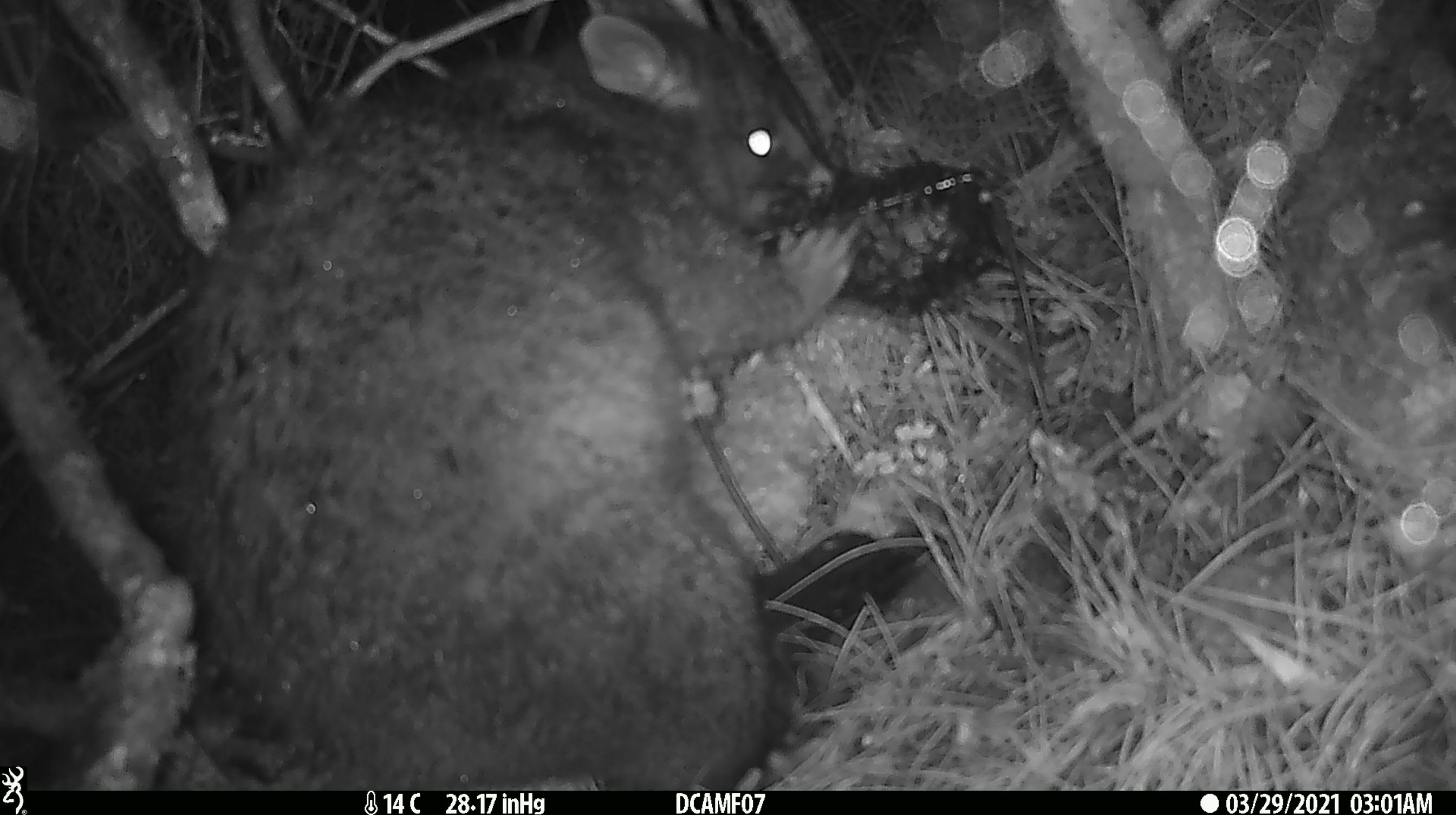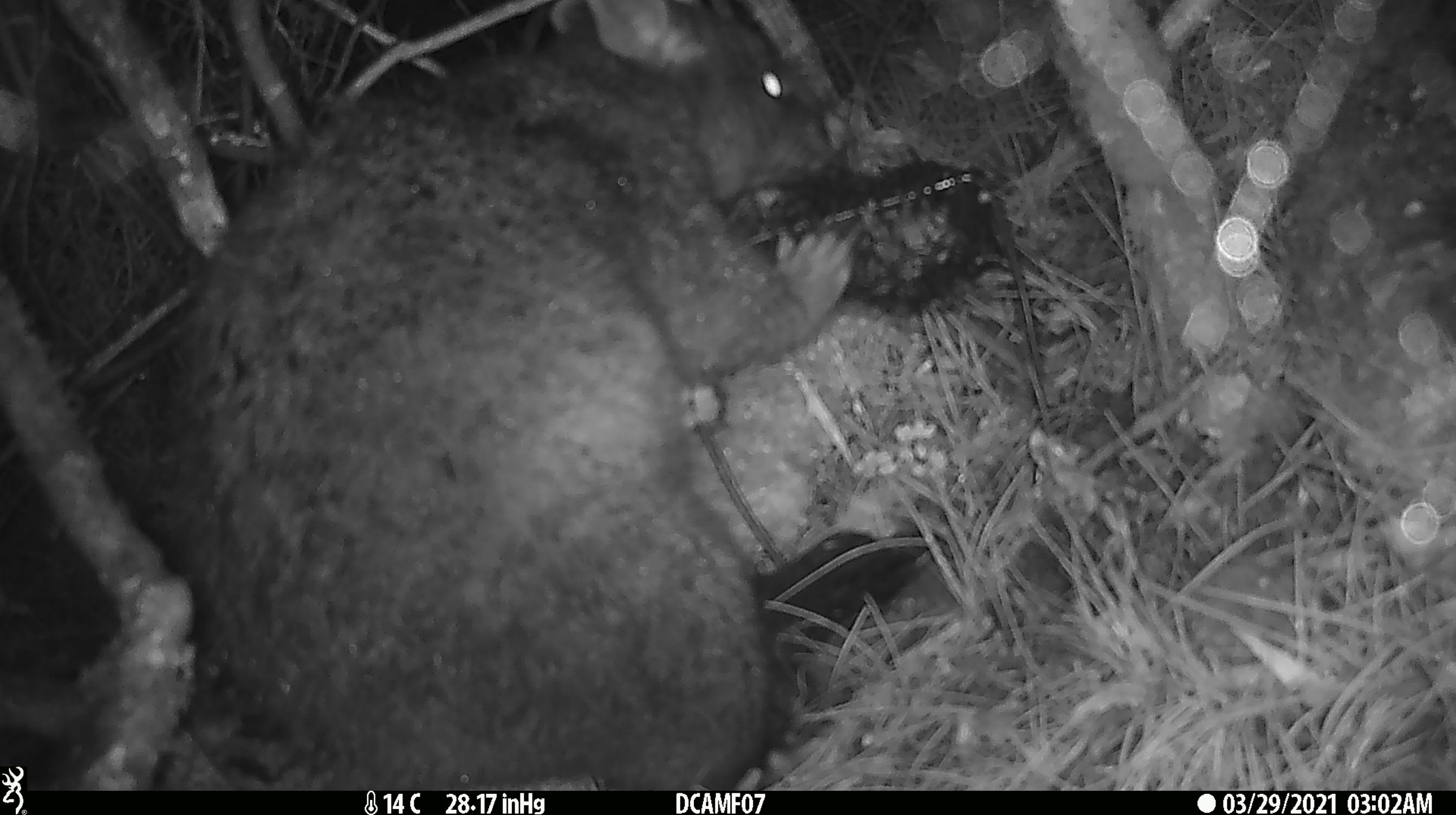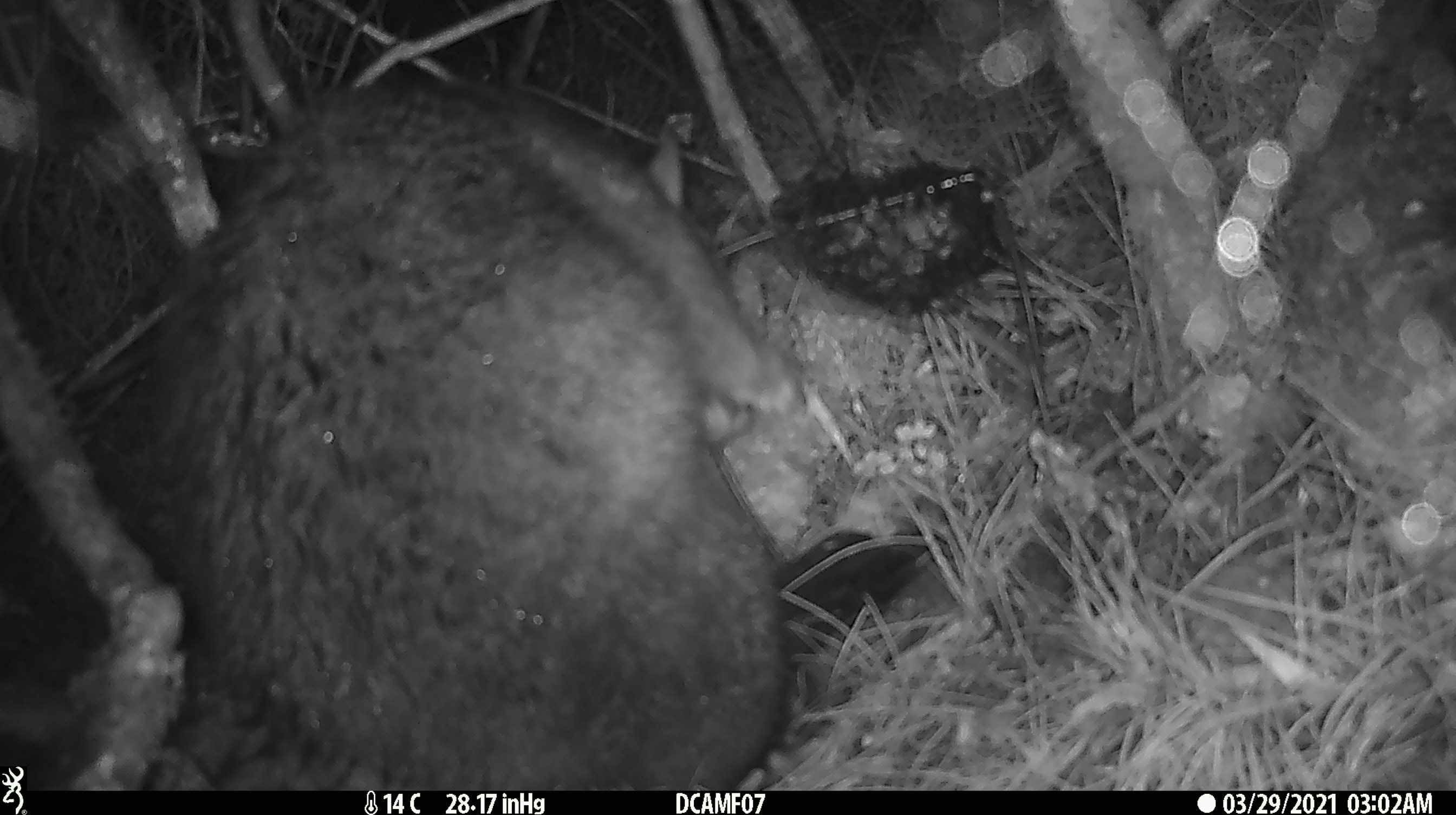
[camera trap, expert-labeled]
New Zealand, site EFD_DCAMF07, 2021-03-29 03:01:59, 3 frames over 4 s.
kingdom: Animalia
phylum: Chordata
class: Mammalia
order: Diprotodontia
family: Phalangeridae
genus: Trichosurus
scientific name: Trichosurus vulpecula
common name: common brushtail possum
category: possum